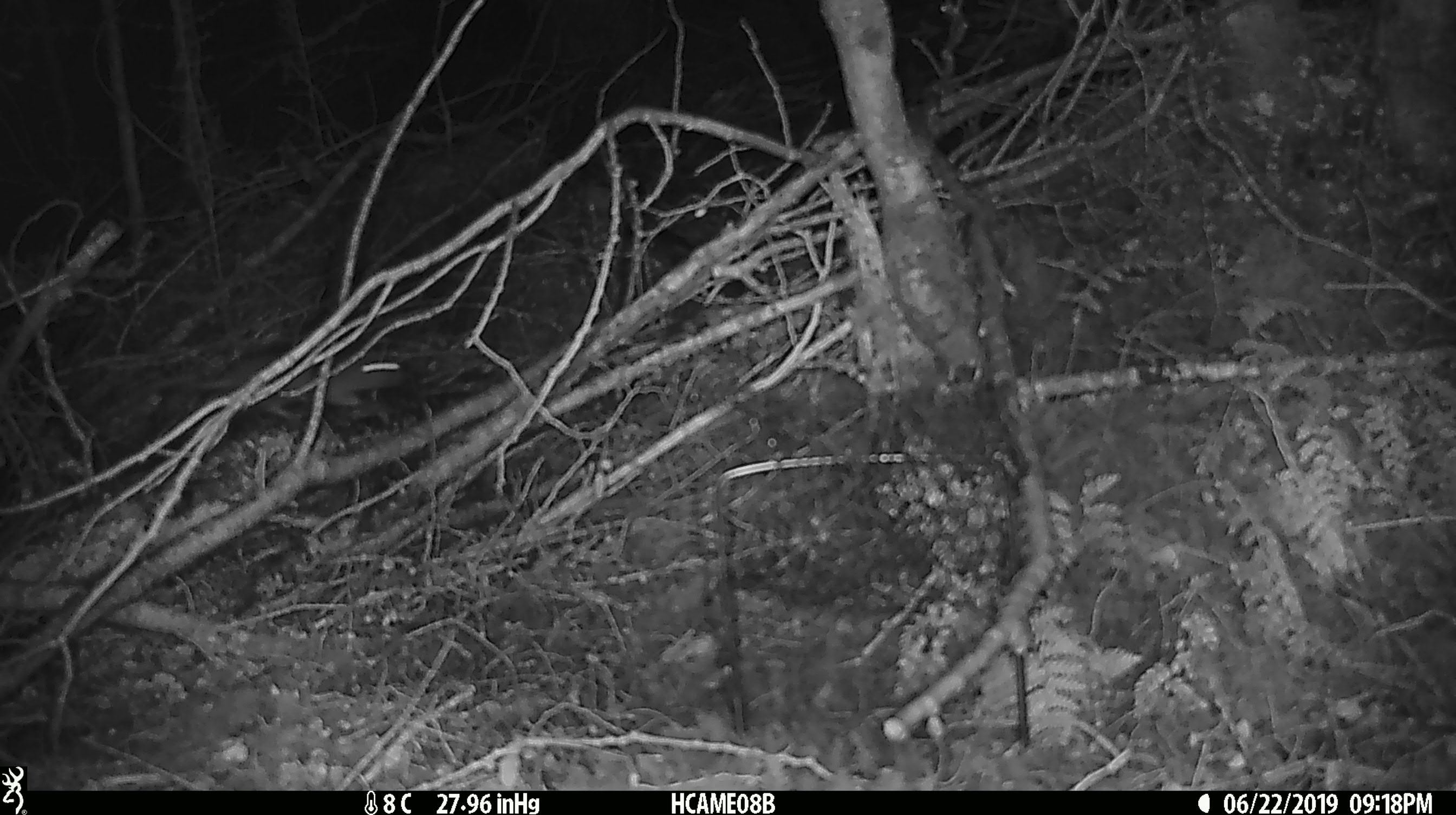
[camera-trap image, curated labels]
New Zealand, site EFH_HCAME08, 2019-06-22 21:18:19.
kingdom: Animalia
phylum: Chordata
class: Mammalia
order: Rodentia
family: Muridae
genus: Mus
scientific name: Mus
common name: mouse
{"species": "mouse (Mus)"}